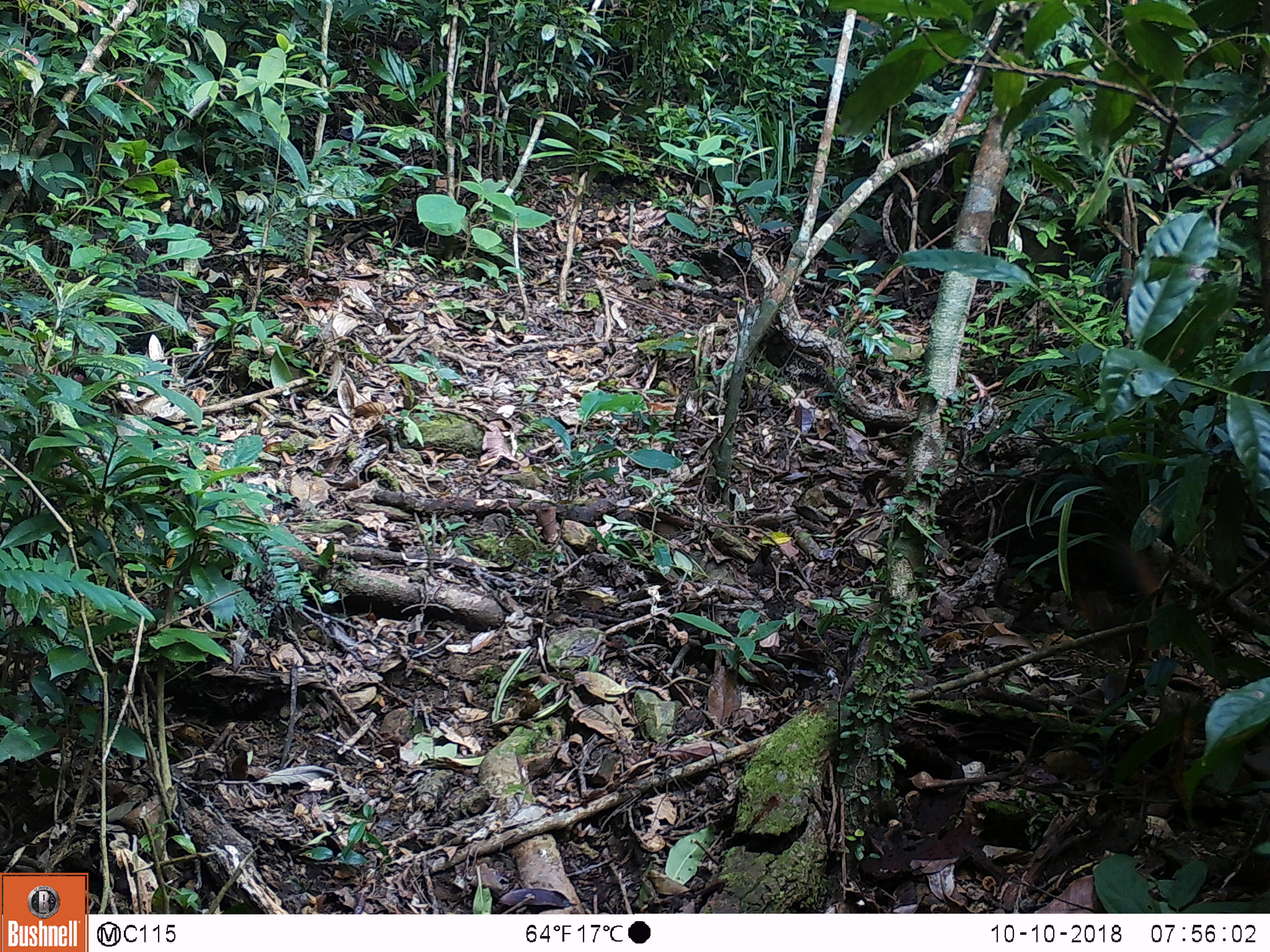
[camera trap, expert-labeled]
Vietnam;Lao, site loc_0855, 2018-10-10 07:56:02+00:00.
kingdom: Animalia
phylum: Chordata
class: Mammalia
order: Rodentia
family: Sciuridae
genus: Dremomys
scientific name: Dremomys rufigenis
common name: red-cheeked squirrel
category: red cheeked squirrel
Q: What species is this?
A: Red cheeked squirrel (red-cheeked squirrel) (Dremomys rufigenis).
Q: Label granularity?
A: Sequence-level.